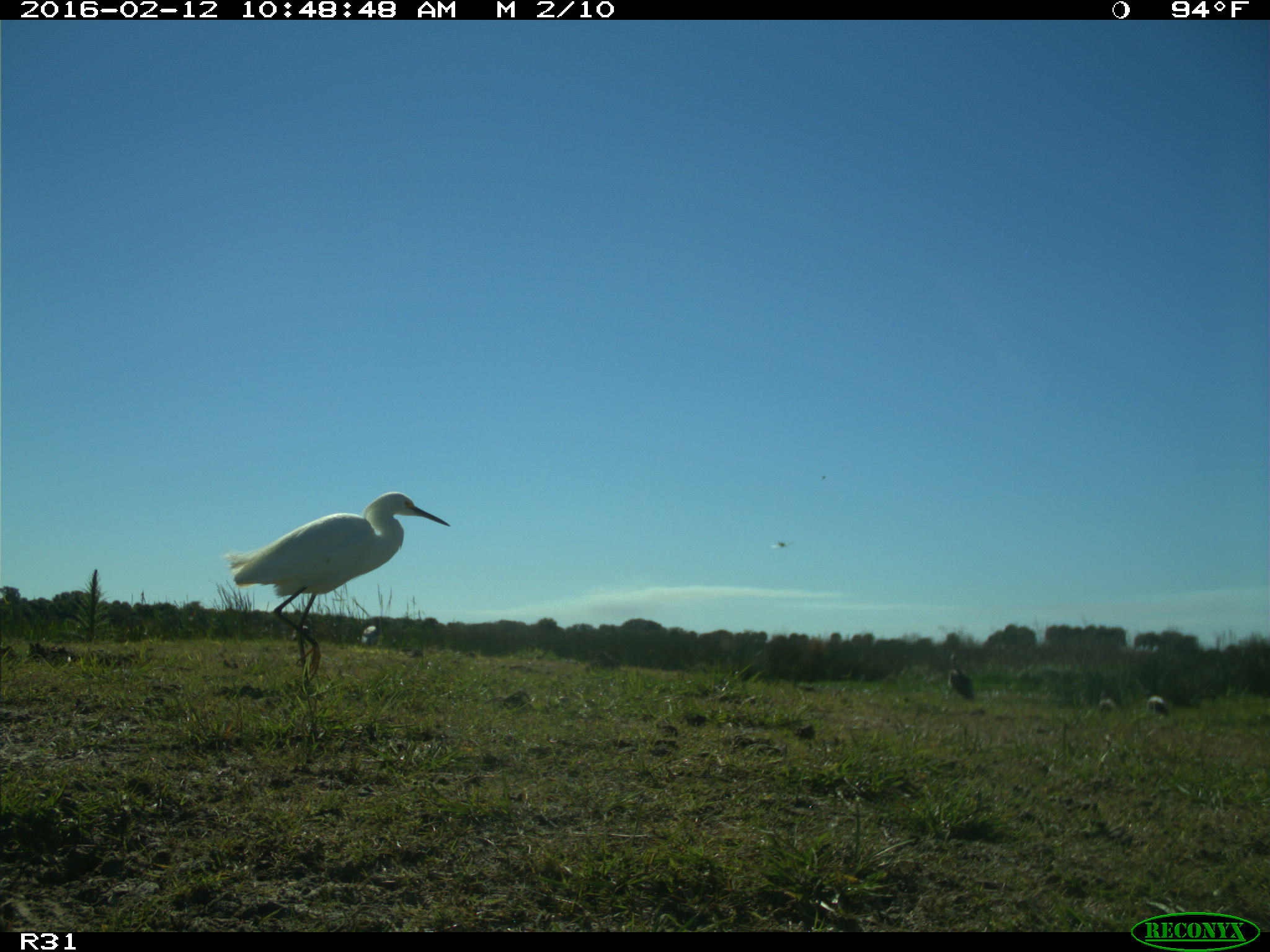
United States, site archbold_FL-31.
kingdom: Animalia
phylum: Chordata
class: Aves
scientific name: Aves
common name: birds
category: unidentified bird